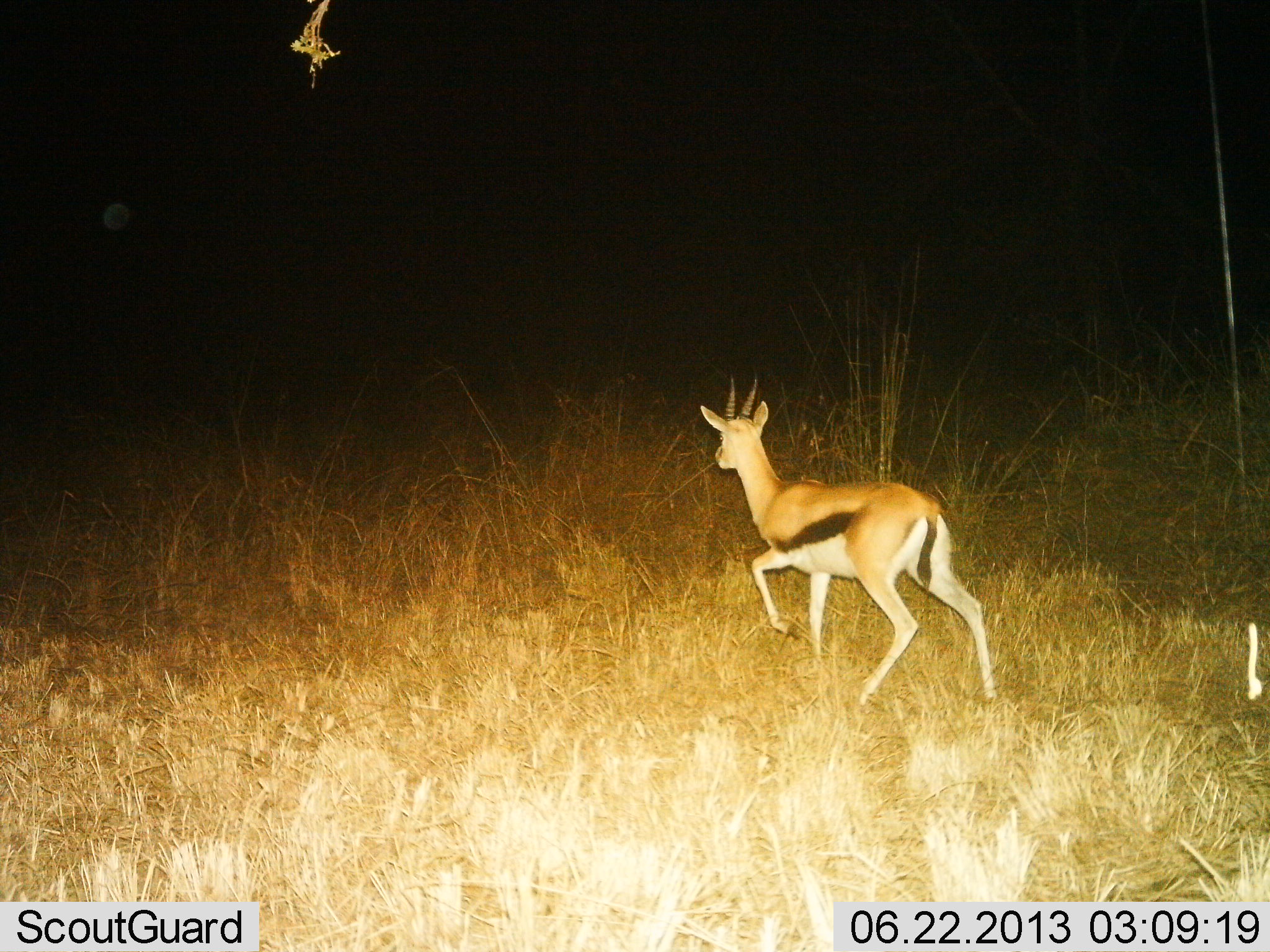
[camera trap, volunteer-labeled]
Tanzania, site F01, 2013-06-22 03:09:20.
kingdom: Animalia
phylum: Chordata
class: Mammalia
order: Artiodactyla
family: Bovidae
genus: Eudorcas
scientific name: Eudorcas thomsonii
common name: thomson's gazelle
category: gazellethomsons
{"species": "gazellethomsons (thomson's gazelle) (Eudorcas thomsonii)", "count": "1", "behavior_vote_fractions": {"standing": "6%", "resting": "0%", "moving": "100%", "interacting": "0%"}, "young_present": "0%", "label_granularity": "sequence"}